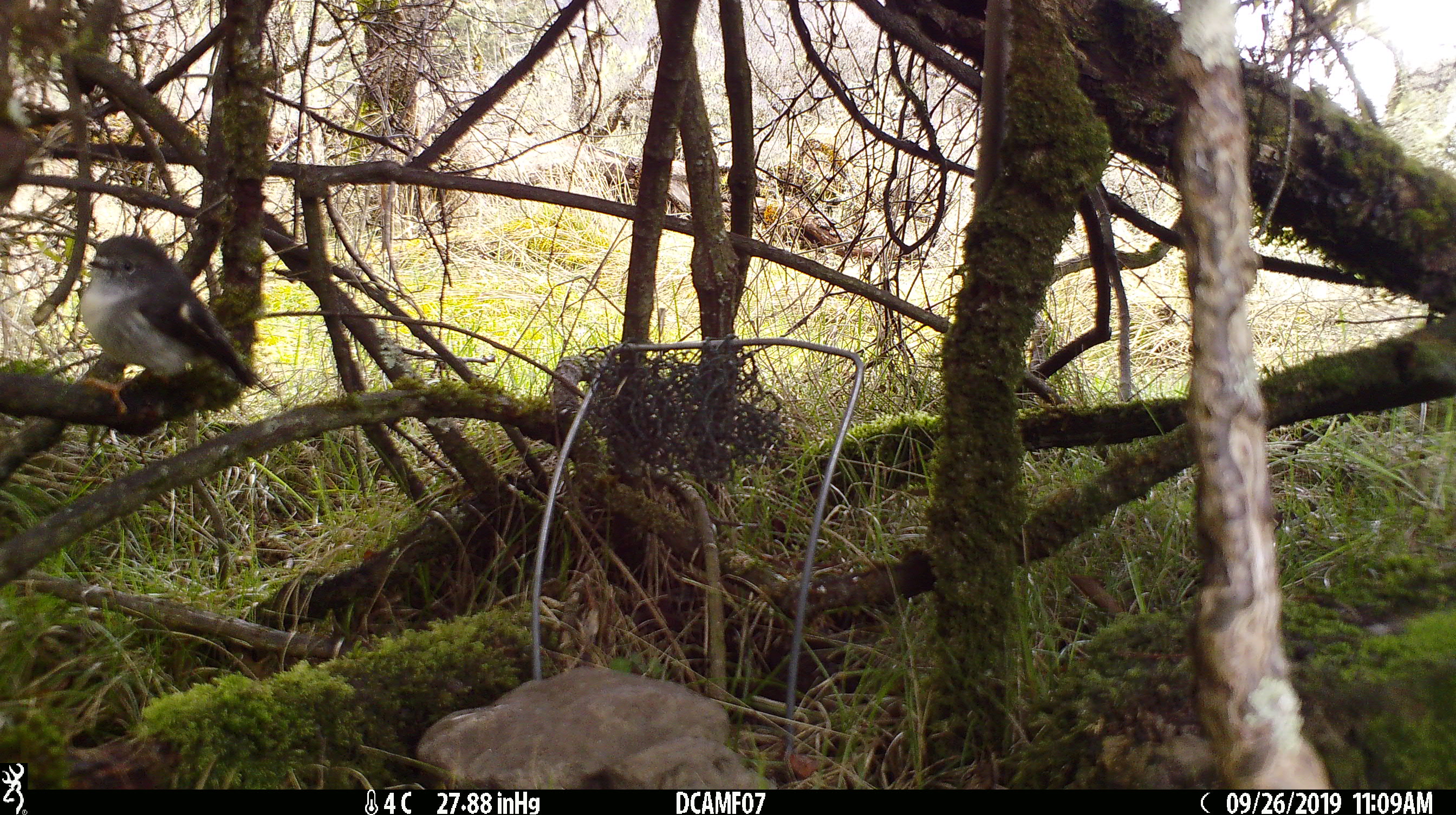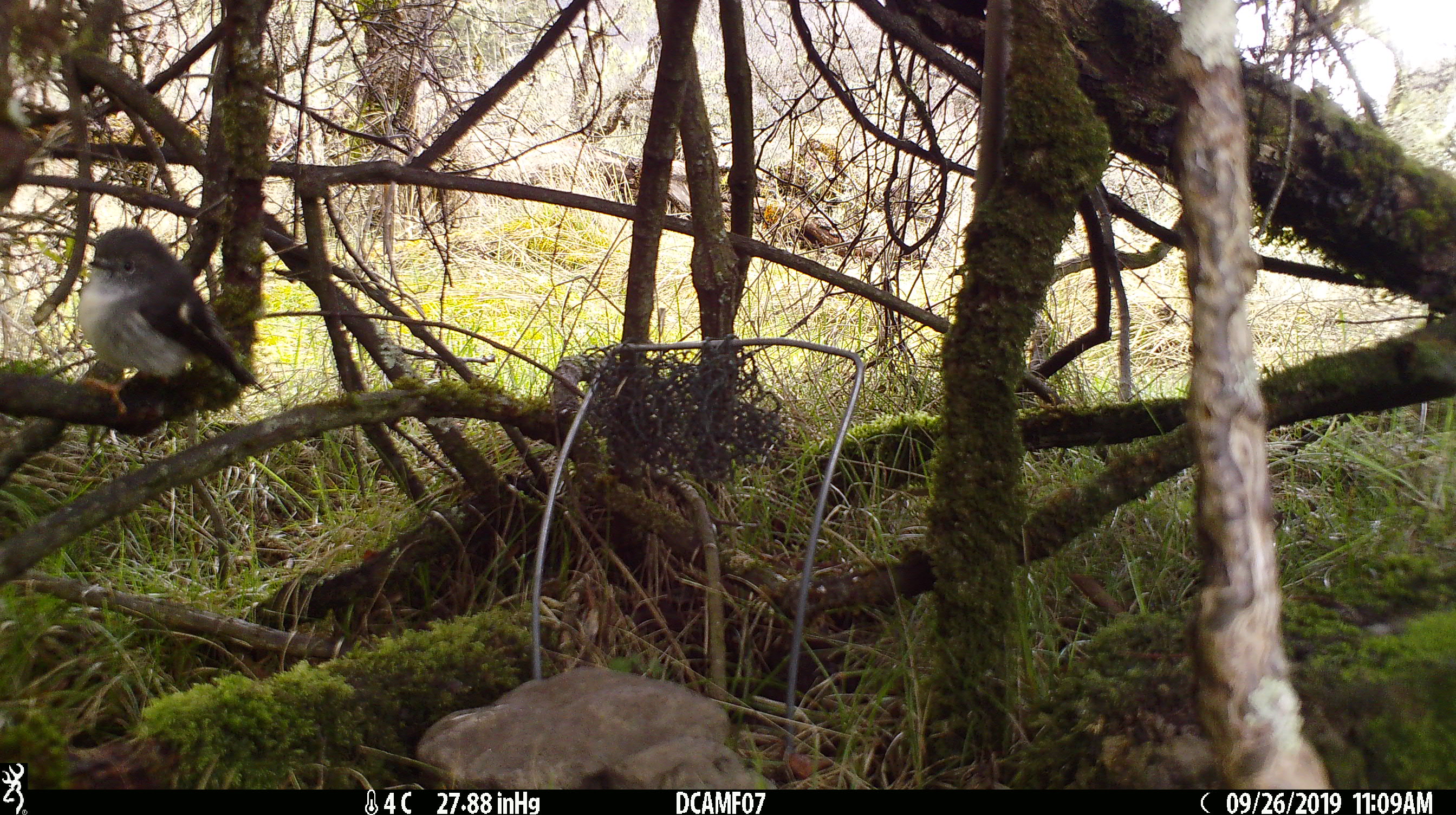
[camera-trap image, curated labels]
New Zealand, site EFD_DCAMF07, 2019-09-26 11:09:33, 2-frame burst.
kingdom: Animalia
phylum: Chordata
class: Aves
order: Passeriformes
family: Petroicidae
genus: Petroica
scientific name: Petroica macrocephala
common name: tomtit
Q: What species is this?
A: Tomtit (Petroica macrocephala).